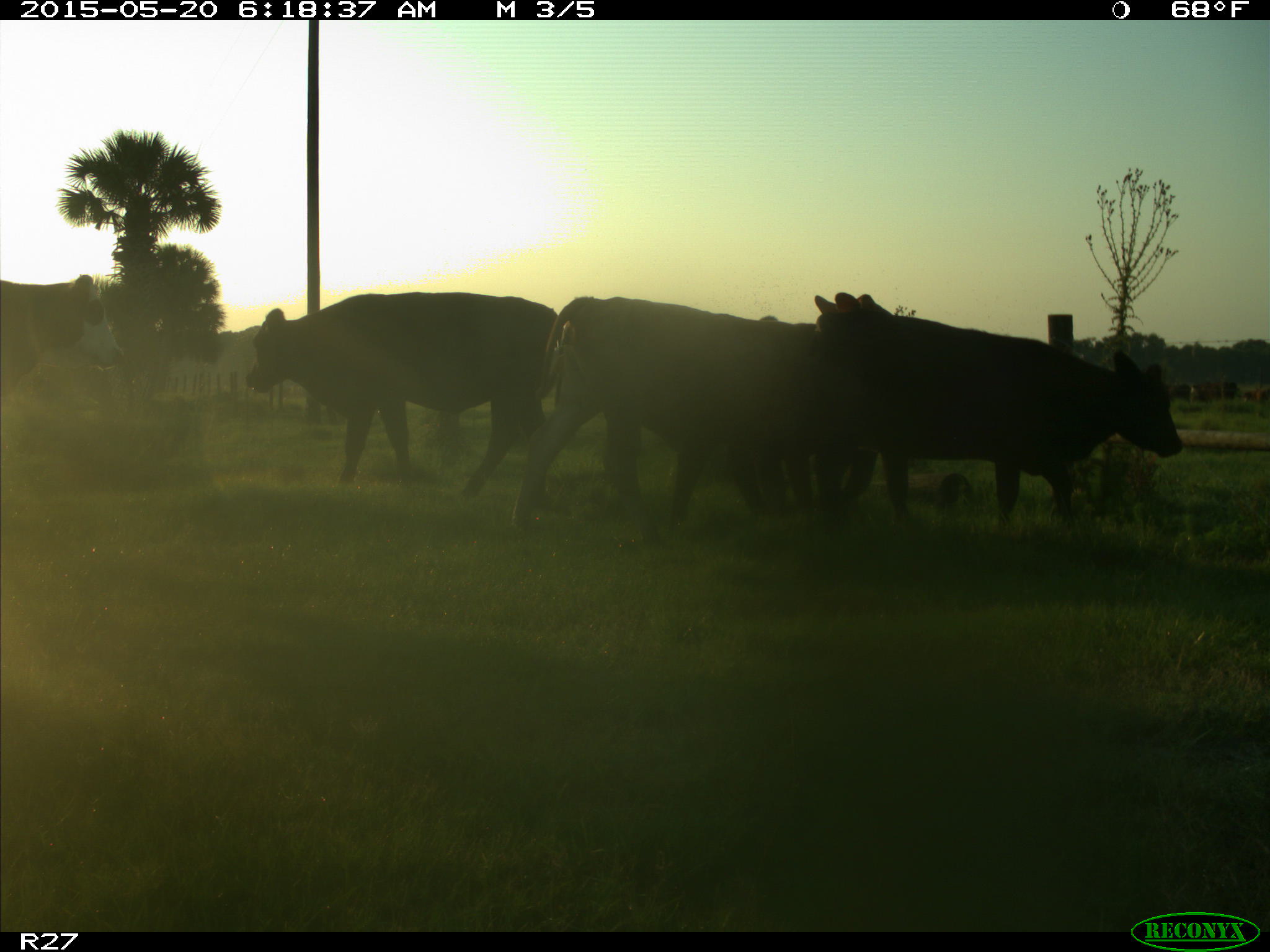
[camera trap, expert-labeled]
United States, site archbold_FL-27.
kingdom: Animalia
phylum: Chordata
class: Mammalia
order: Artiodactyla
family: Bovidae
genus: Bos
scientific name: Bos taurus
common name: domestic cow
Bos taurus (domestic cow).